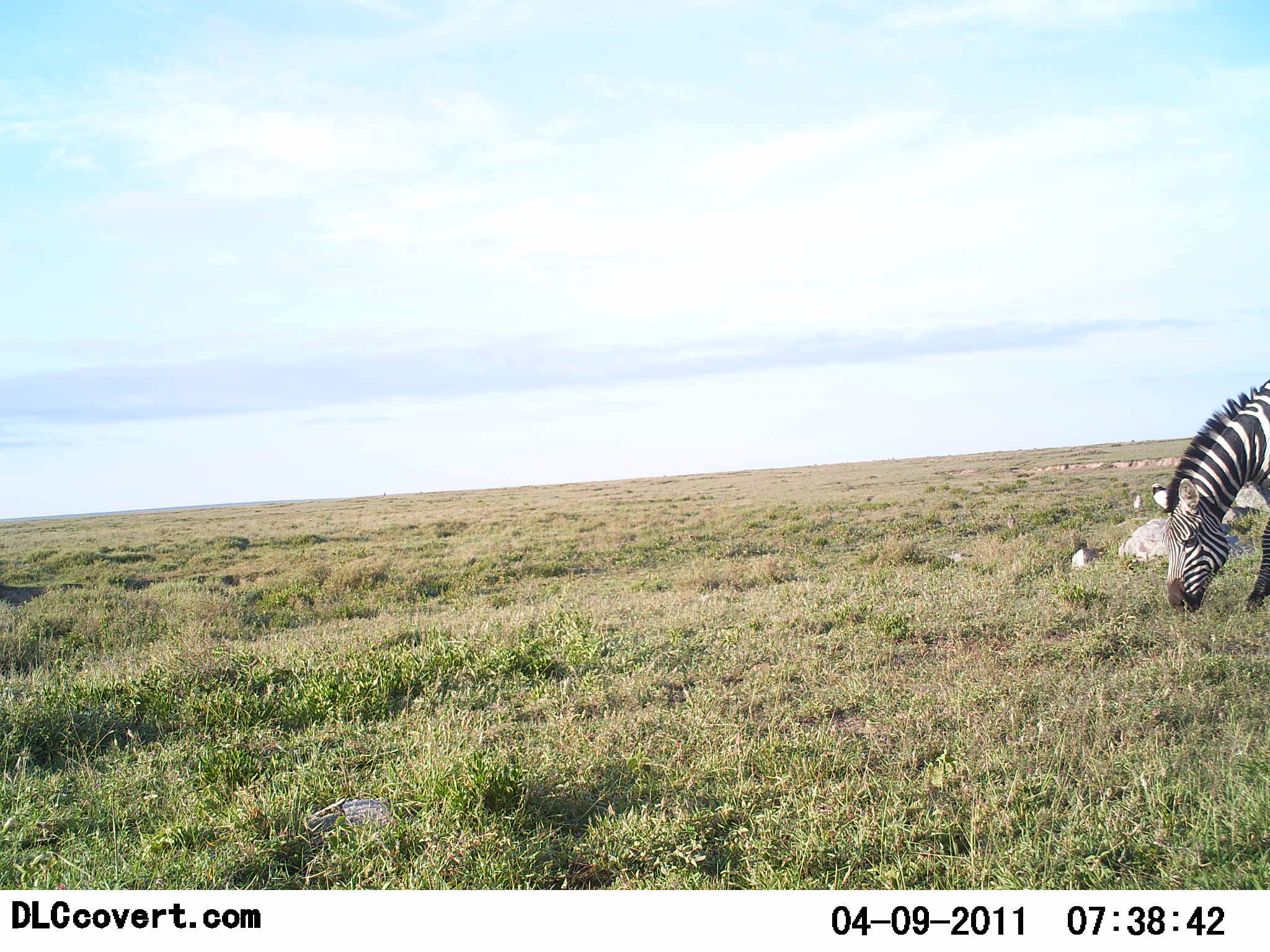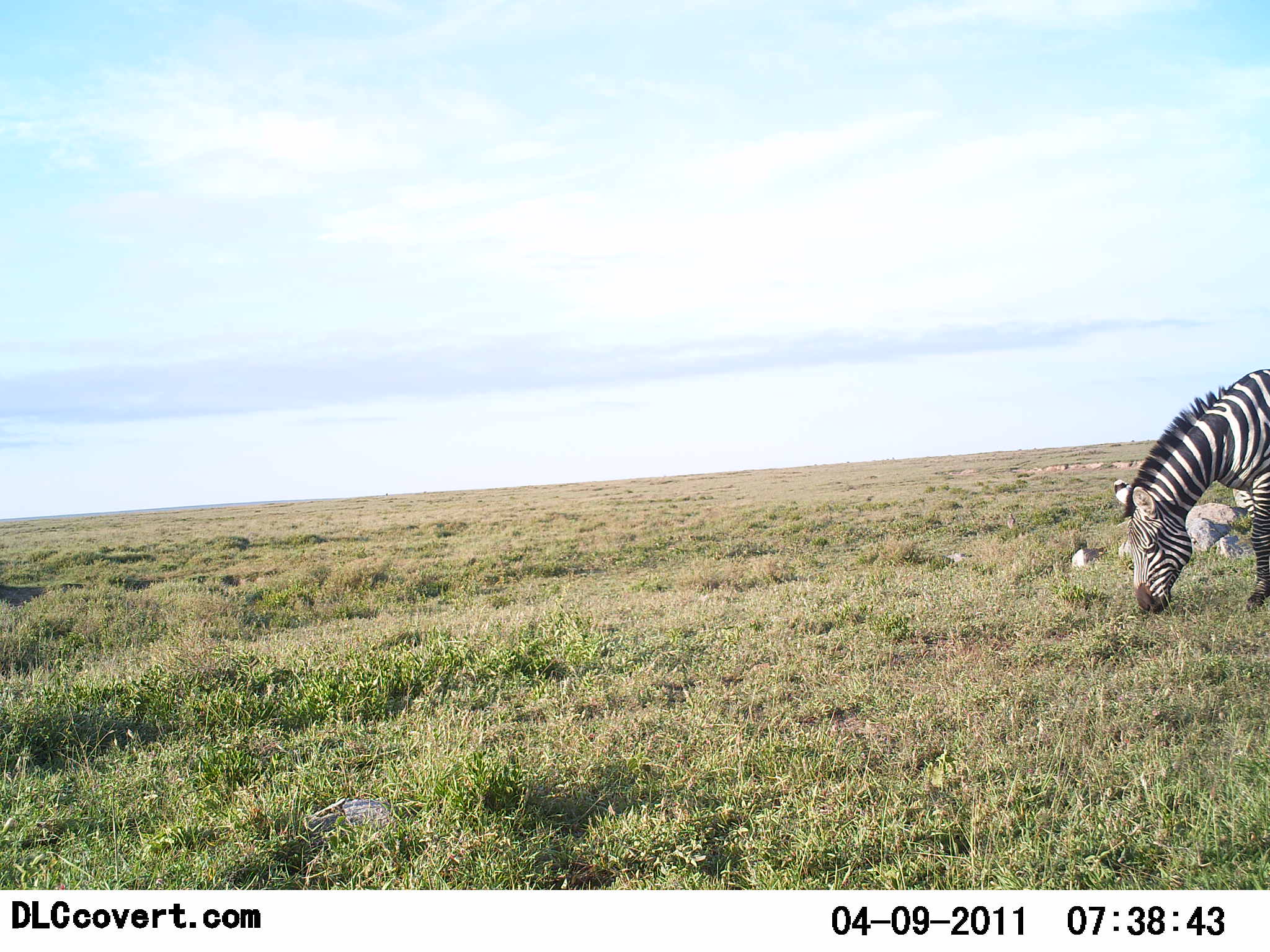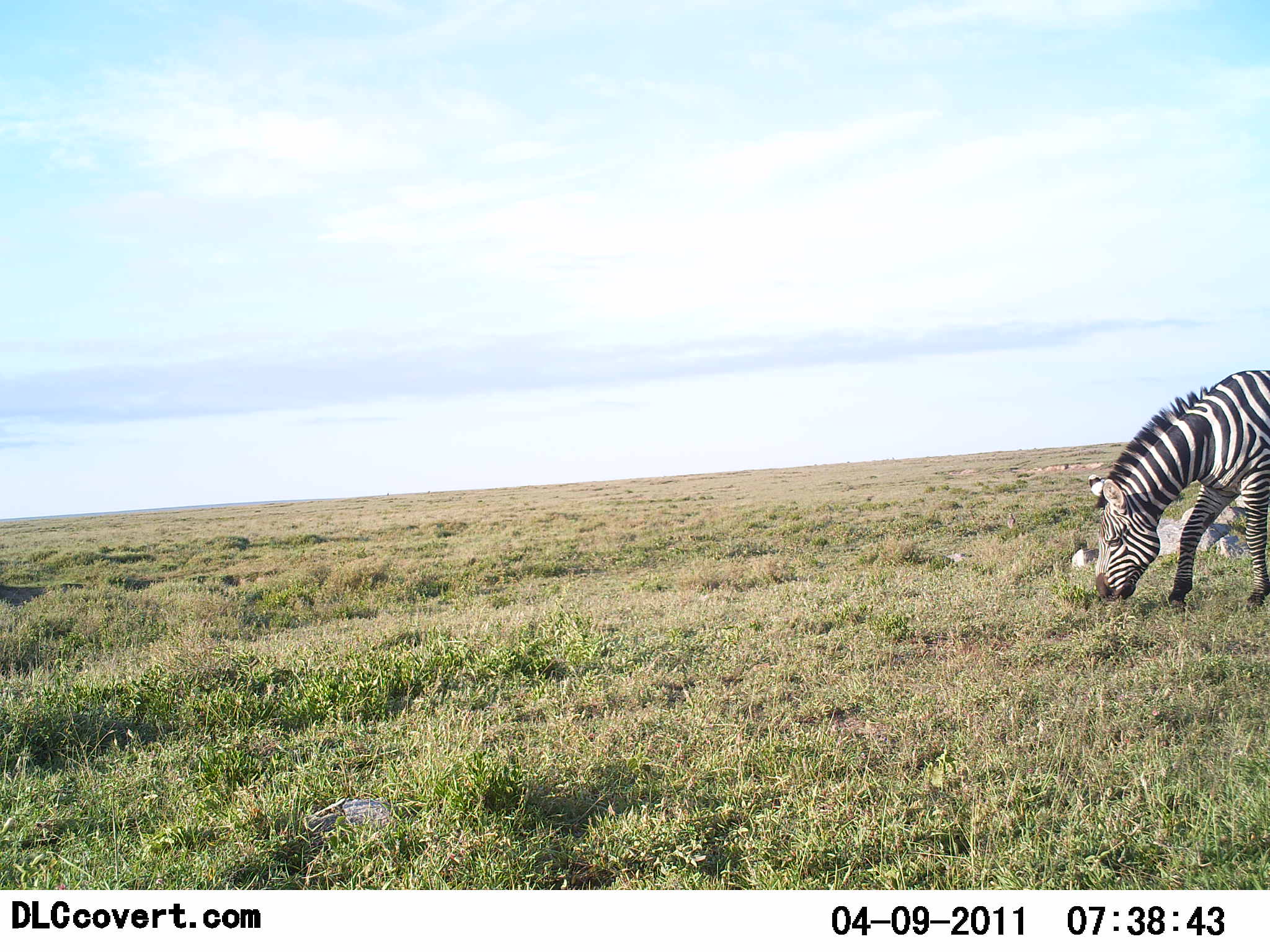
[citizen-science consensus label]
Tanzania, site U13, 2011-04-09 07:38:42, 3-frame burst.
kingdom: Animalia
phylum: Chordata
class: Mammalia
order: Perissodactyla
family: Equidae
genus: Equus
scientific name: Equus quagga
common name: plains zebra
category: zebra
Zebra (plains zebra) (Equus quagga), count 1. Behavior (volunteer vote fractions): standing 40%, resting 0%, moving 10%, interacting 0%. Young present (vote fraction): 0%. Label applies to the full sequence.